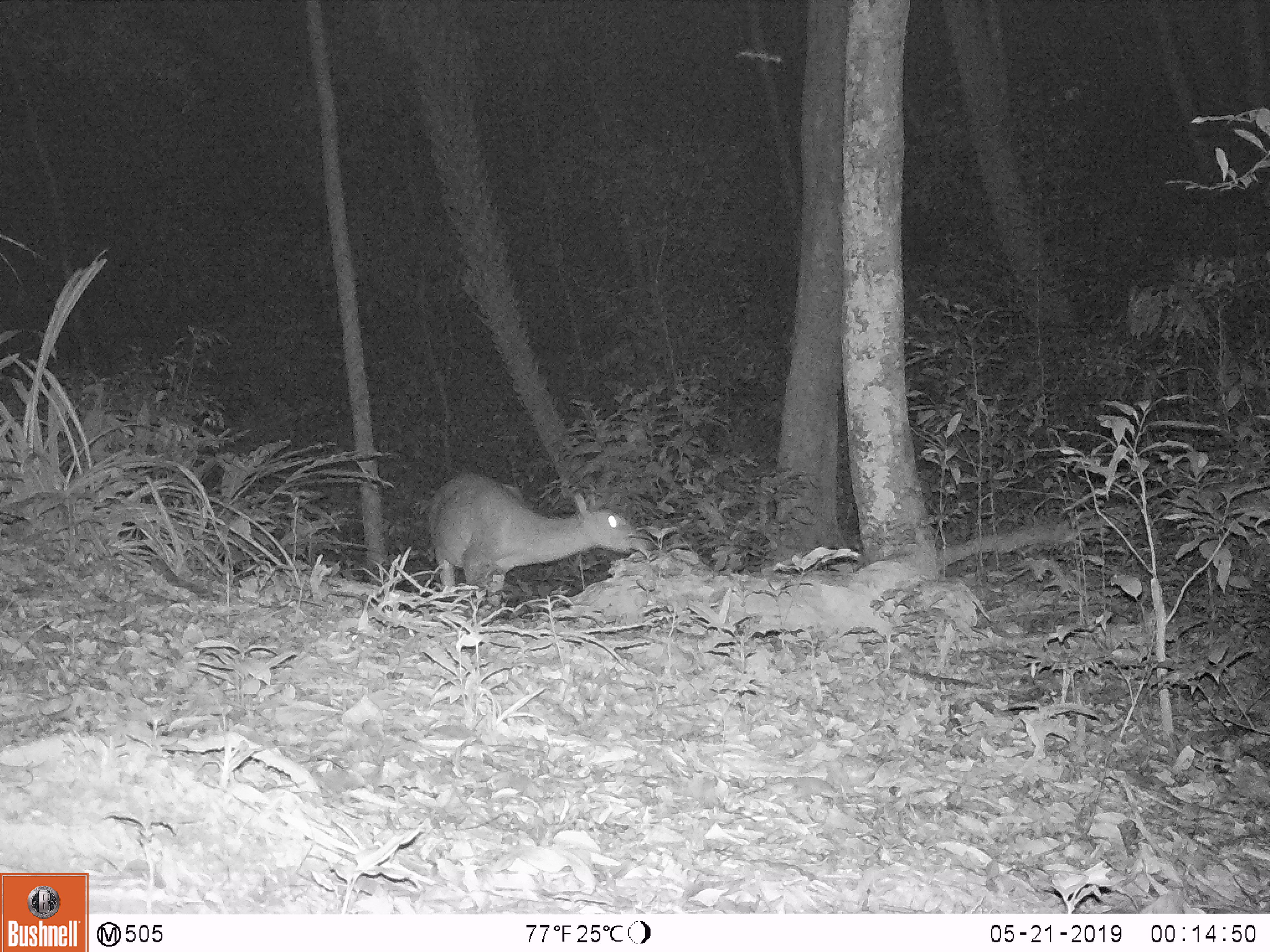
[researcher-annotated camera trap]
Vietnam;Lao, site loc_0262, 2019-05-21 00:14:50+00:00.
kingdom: Animalia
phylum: Chordata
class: Mammalia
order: Artiodactyla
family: Cervidae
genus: Muntiacus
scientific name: Muntiacus vuquangensis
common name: large-antlered muntjac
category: large antlered muntjac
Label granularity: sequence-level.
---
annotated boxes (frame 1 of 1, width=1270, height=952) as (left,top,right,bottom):
large antlered muntjac: (428,472,654,620)